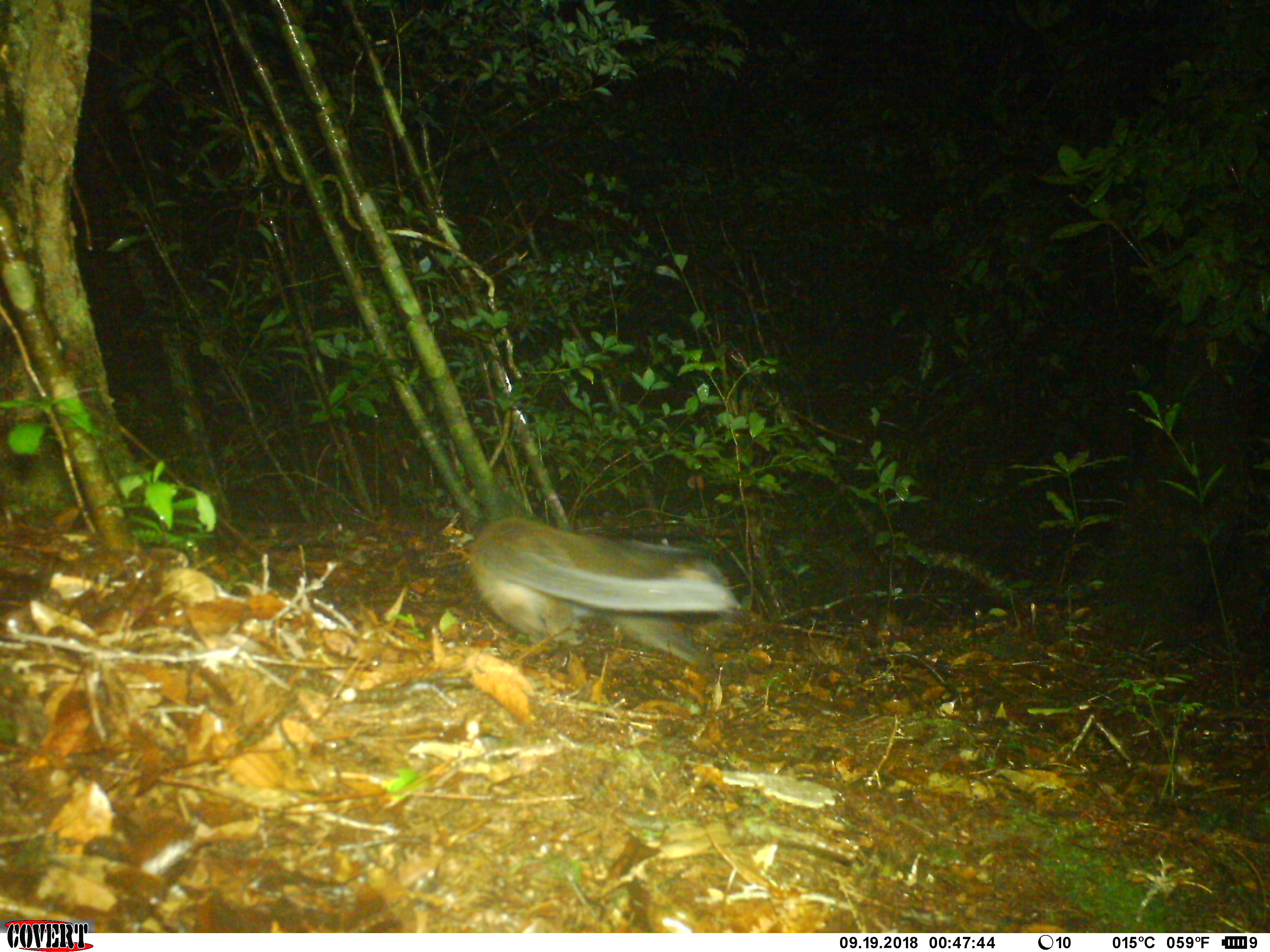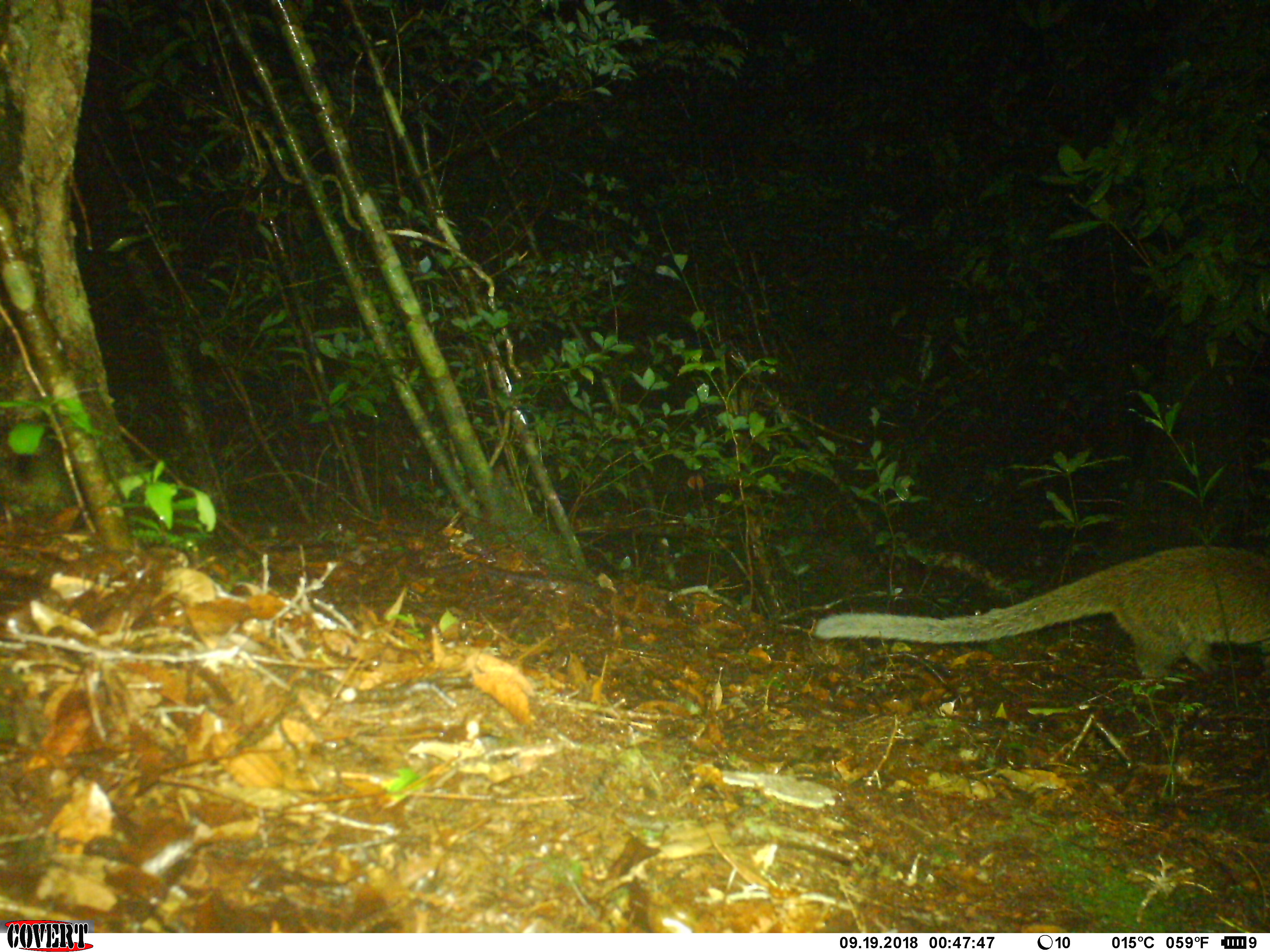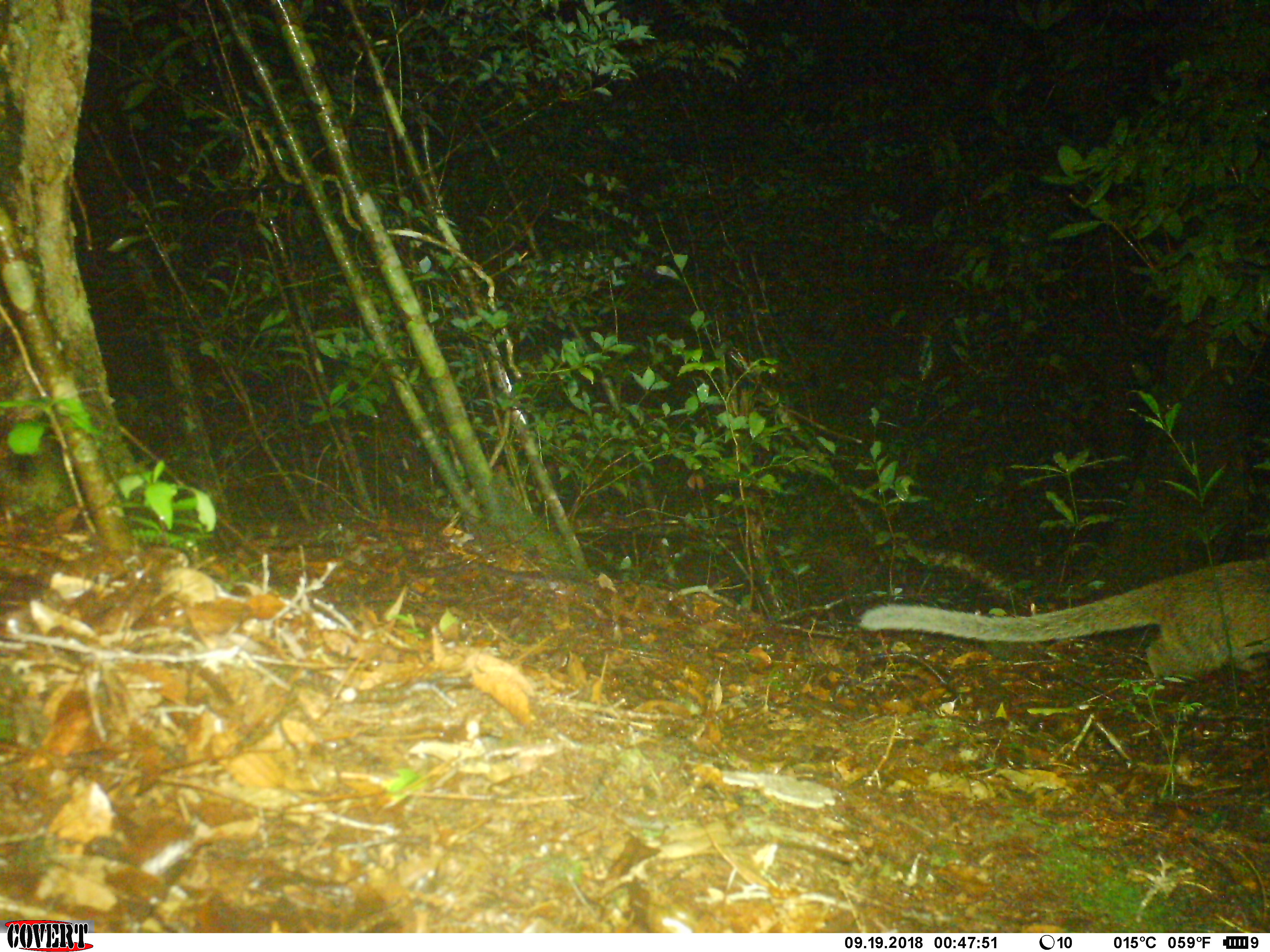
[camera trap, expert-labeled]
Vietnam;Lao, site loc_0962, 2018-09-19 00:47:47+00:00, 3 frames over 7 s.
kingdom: Animalia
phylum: Chordata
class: Mammalia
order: Carnivora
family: Viverridae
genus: Paguma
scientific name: Paguma larvata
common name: masked palm civet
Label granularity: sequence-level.